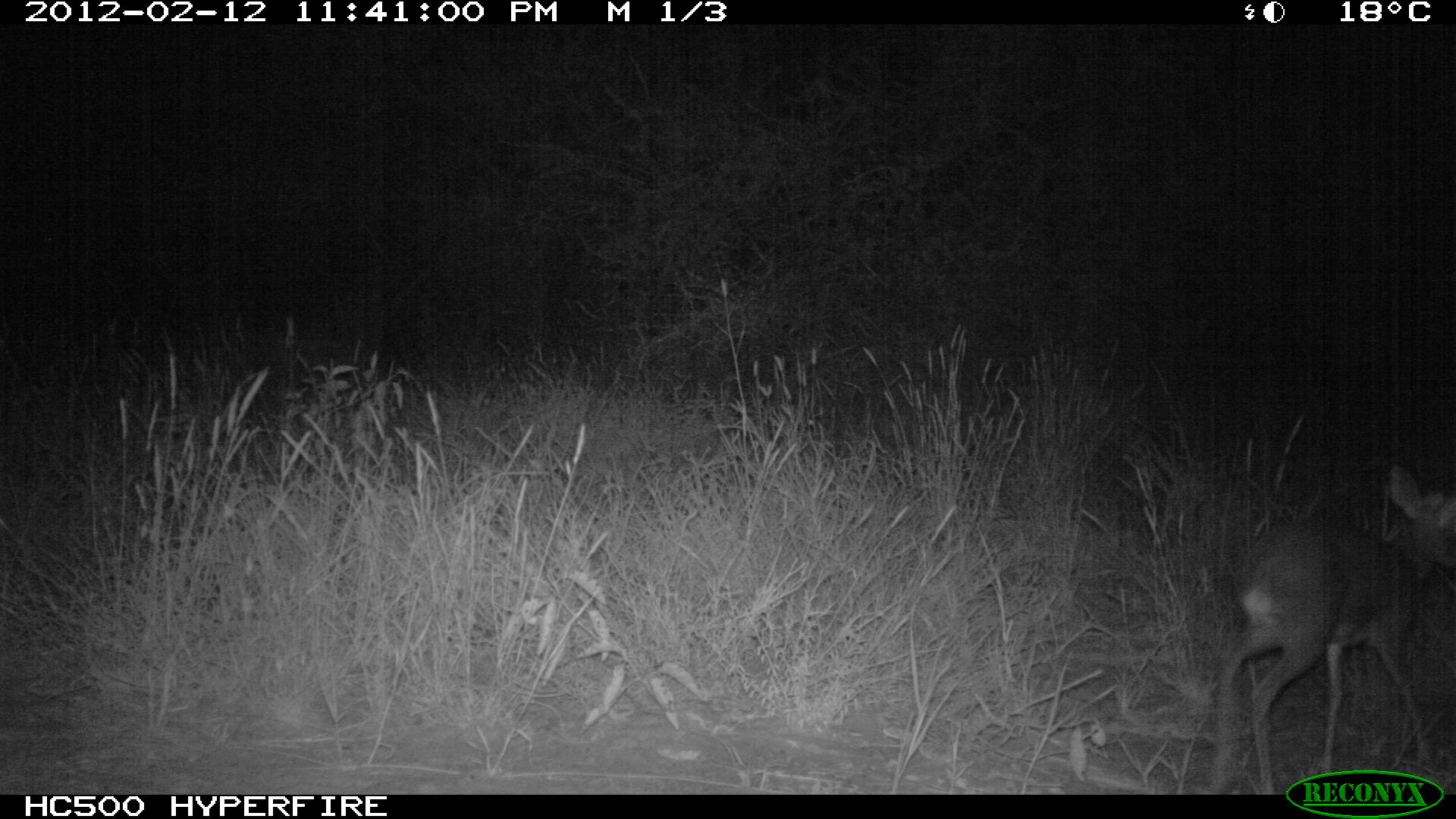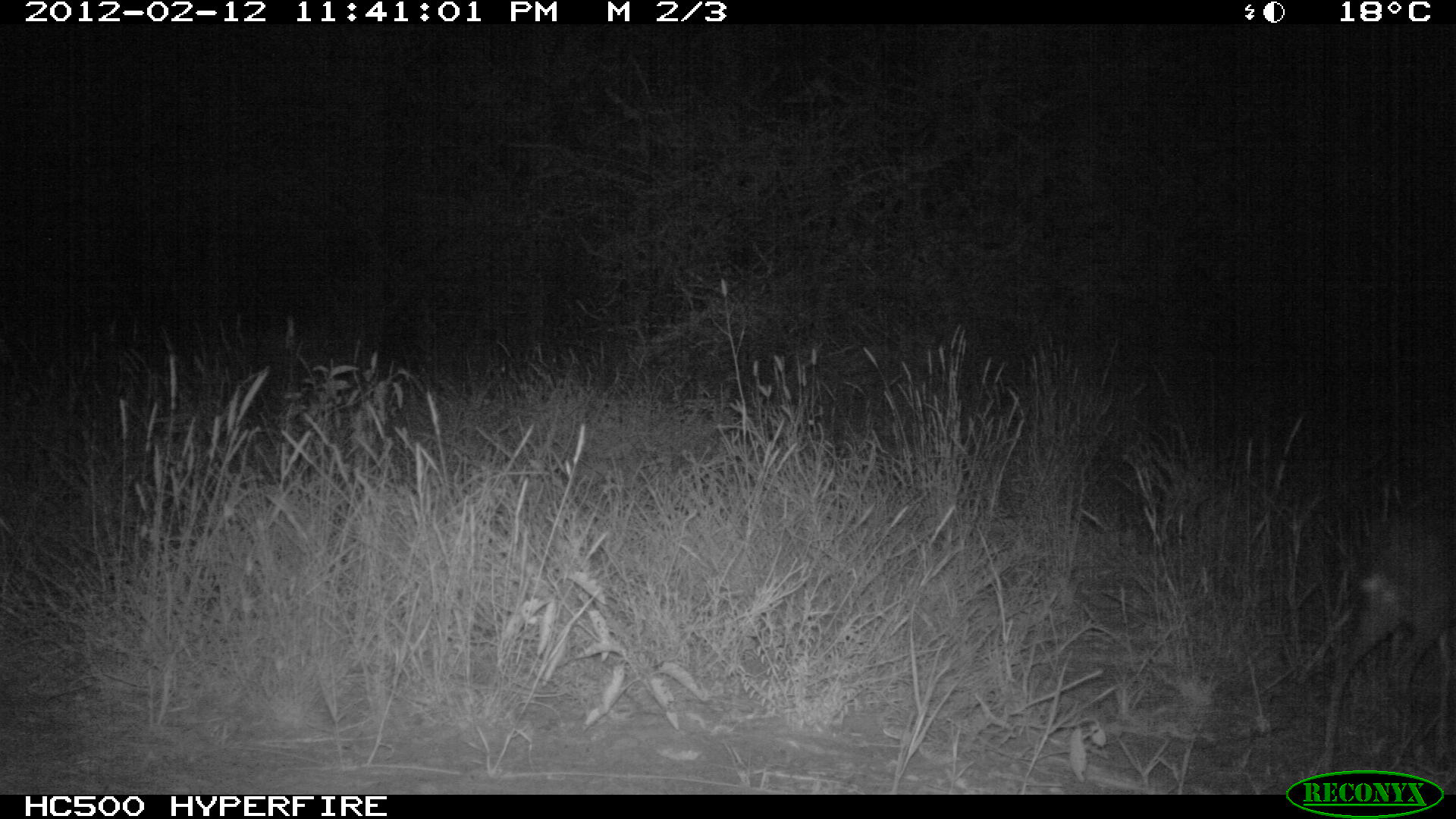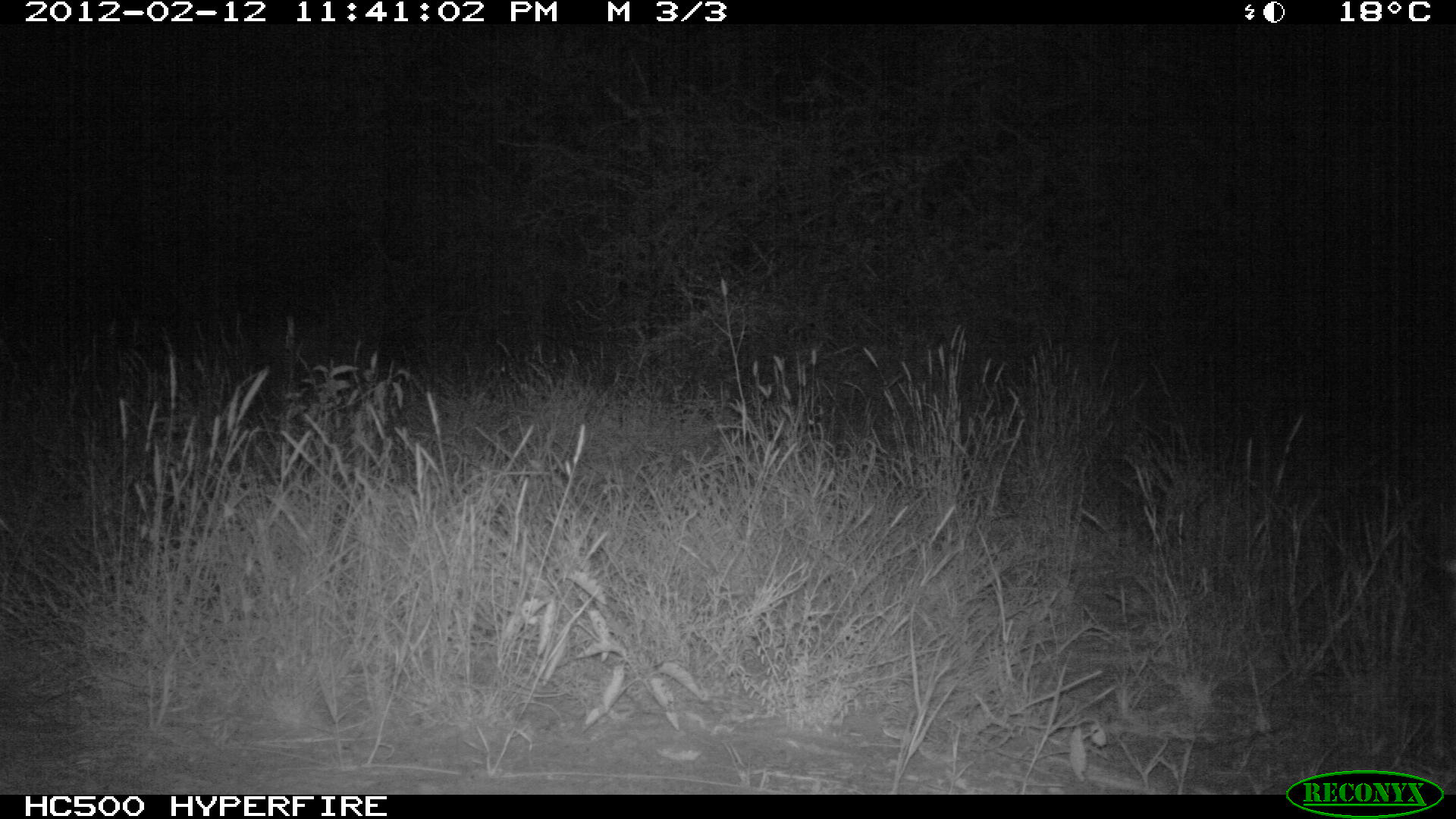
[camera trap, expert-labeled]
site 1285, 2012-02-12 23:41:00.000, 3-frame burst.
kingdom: Animalia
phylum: Chordata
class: Mammalia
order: Artiodactyla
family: Bovidae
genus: Madoqua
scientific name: Madoqua guentheri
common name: günther's dik-dik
Madoqua guentheri (günther's dik-dik), count 1.